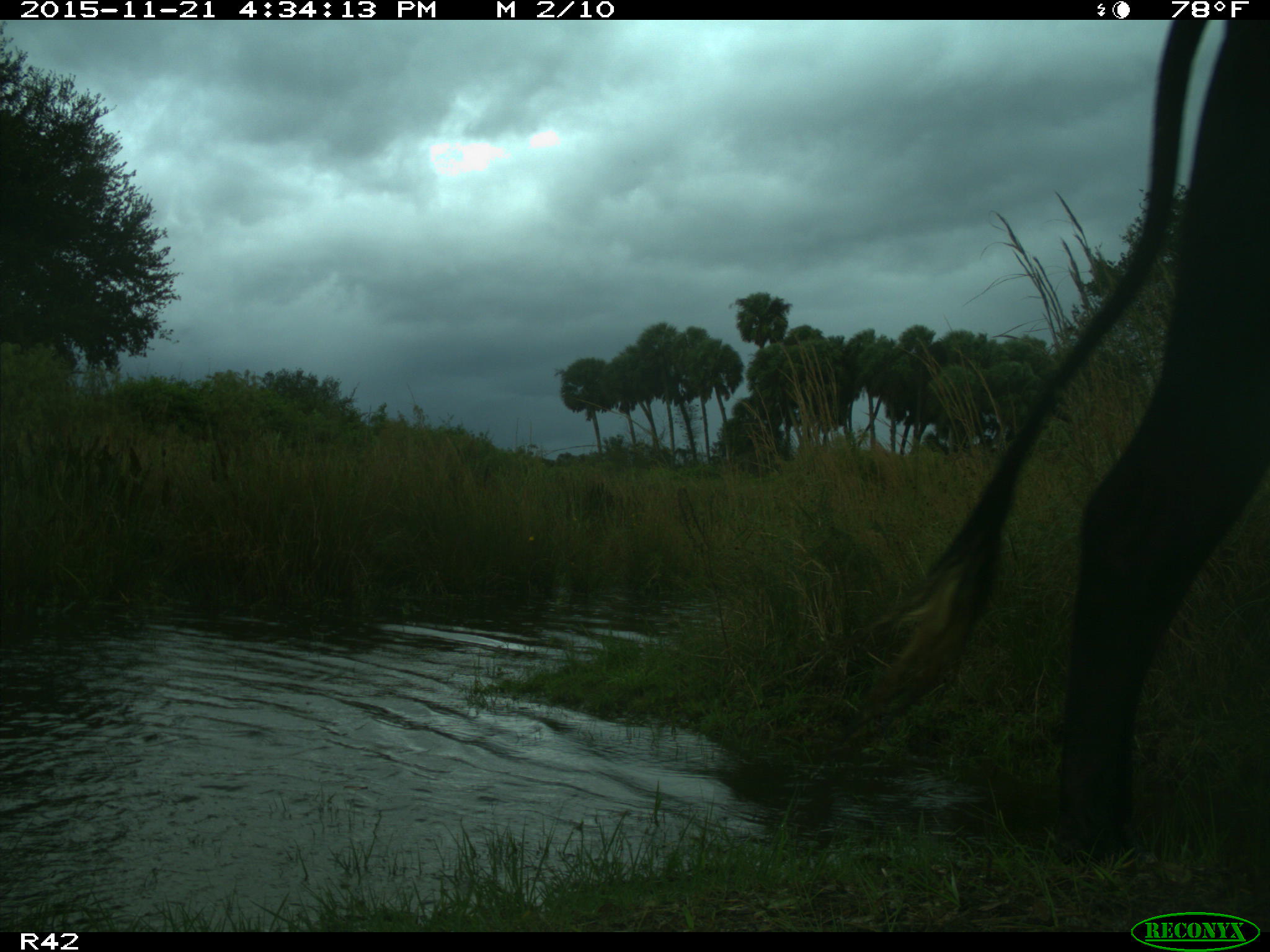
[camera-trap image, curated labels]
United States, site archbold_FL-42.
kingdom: Animalia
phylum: Chordata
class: Mammalia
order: Artiodactyla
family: Bovidae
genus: Bos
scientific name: Bos taurus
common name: domestic cow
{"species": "Bos taurus (domestic cow)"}